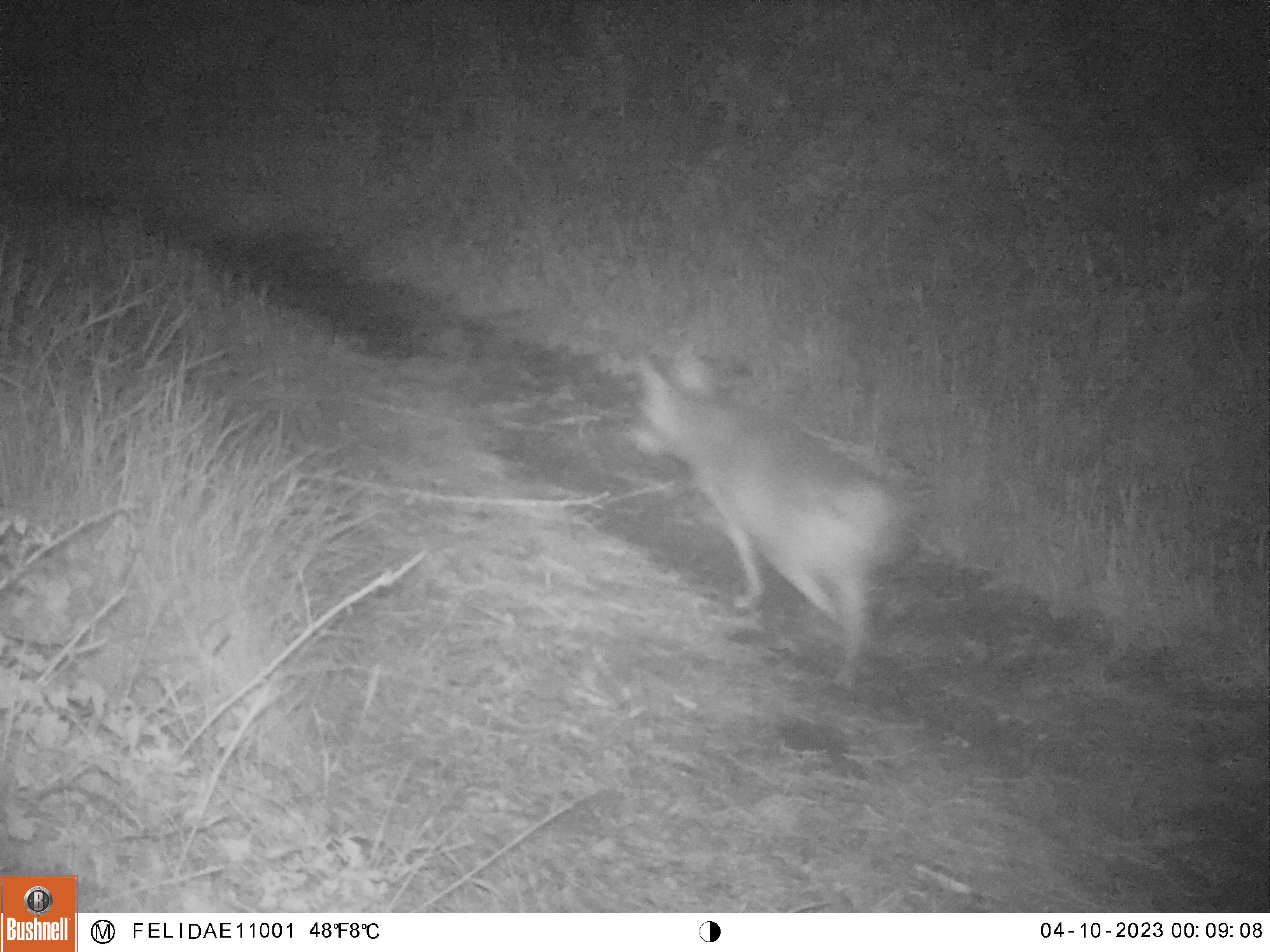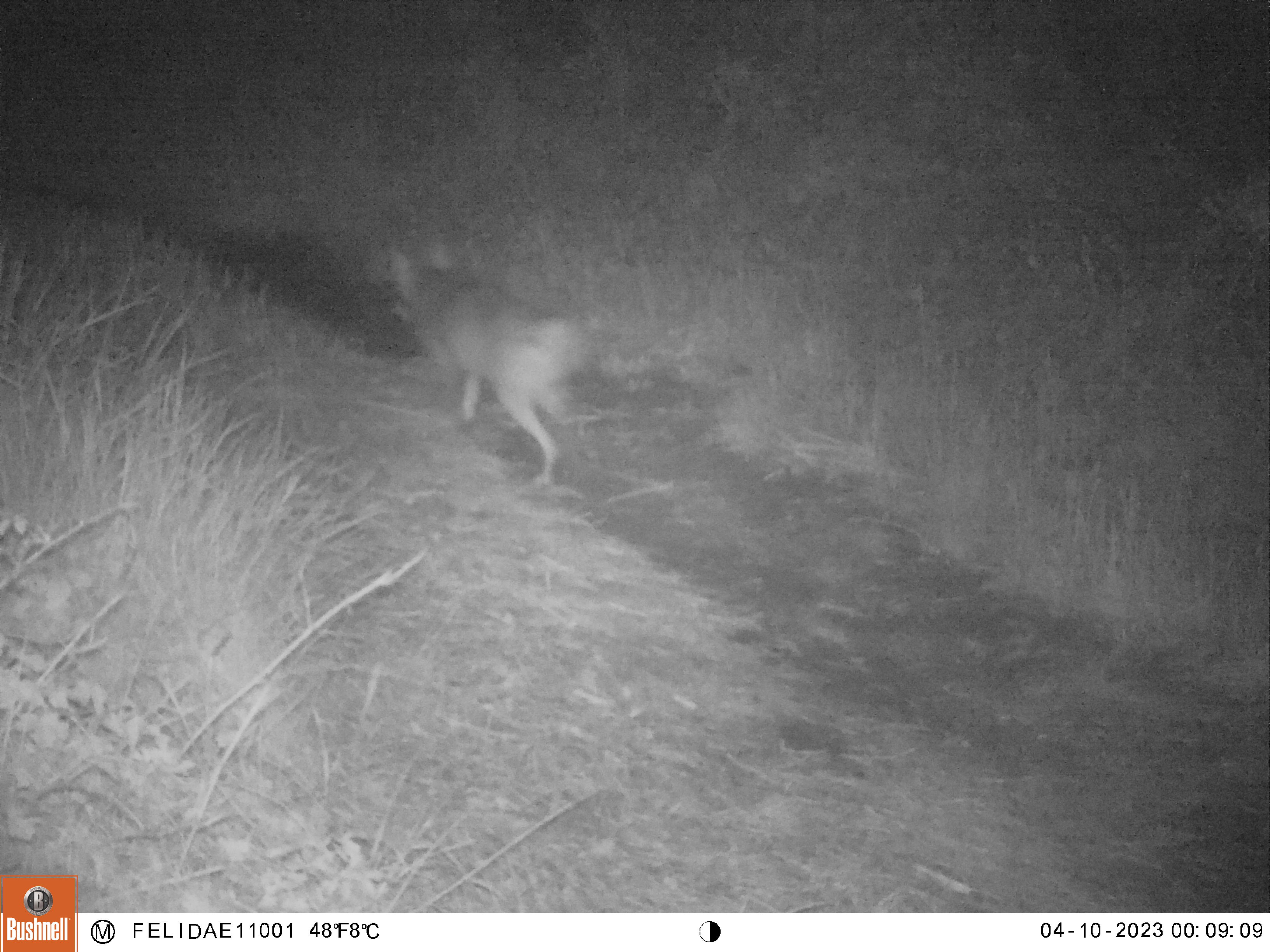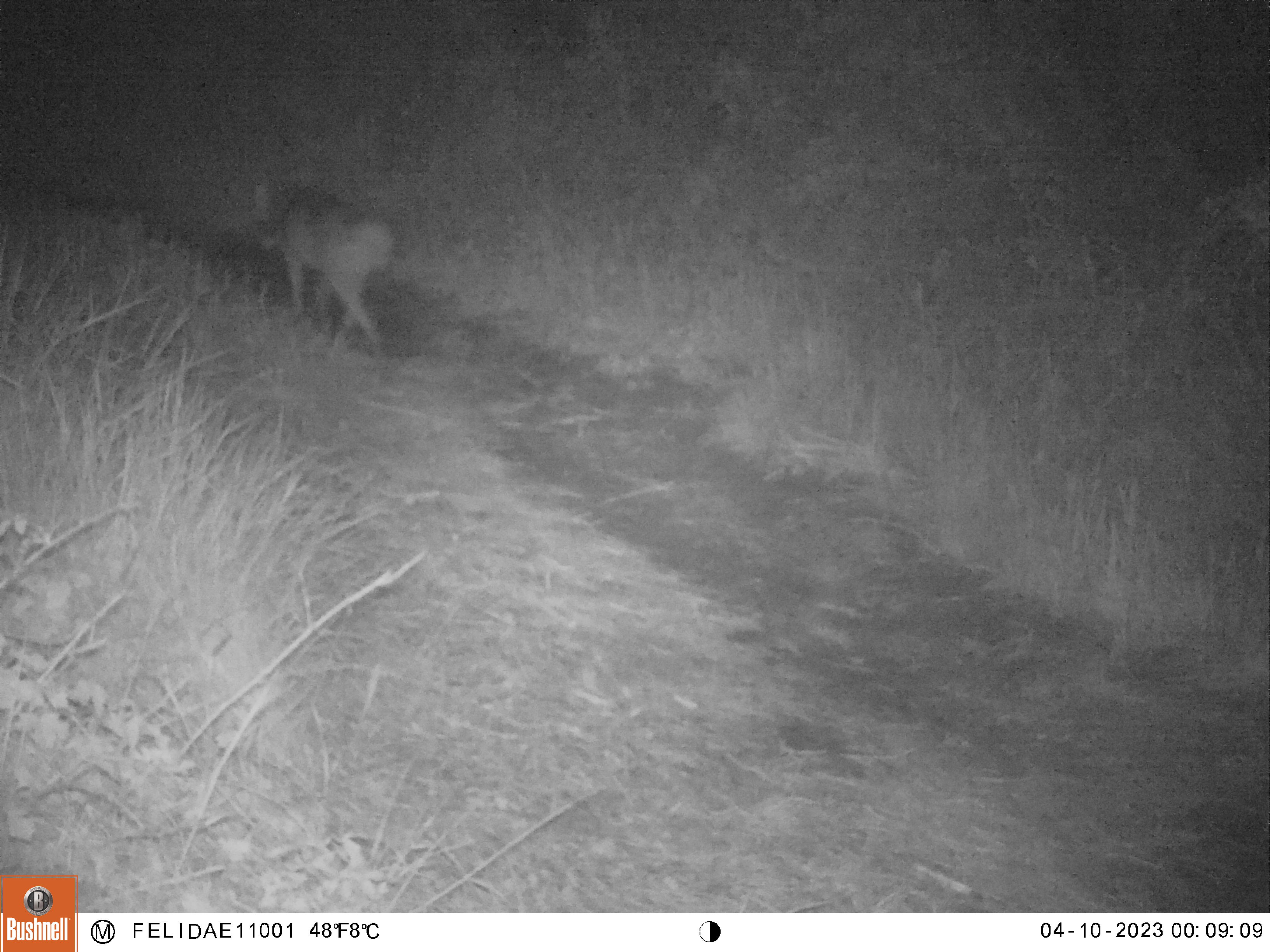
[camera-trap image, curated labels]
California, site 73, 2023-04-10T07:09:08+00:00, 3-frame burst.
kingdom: Animalia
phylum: Chordata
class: Mammalia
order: Carnivora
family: Canidae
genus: Canis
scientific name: Canis latrans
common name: coyote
Coyote (Canis latrans).